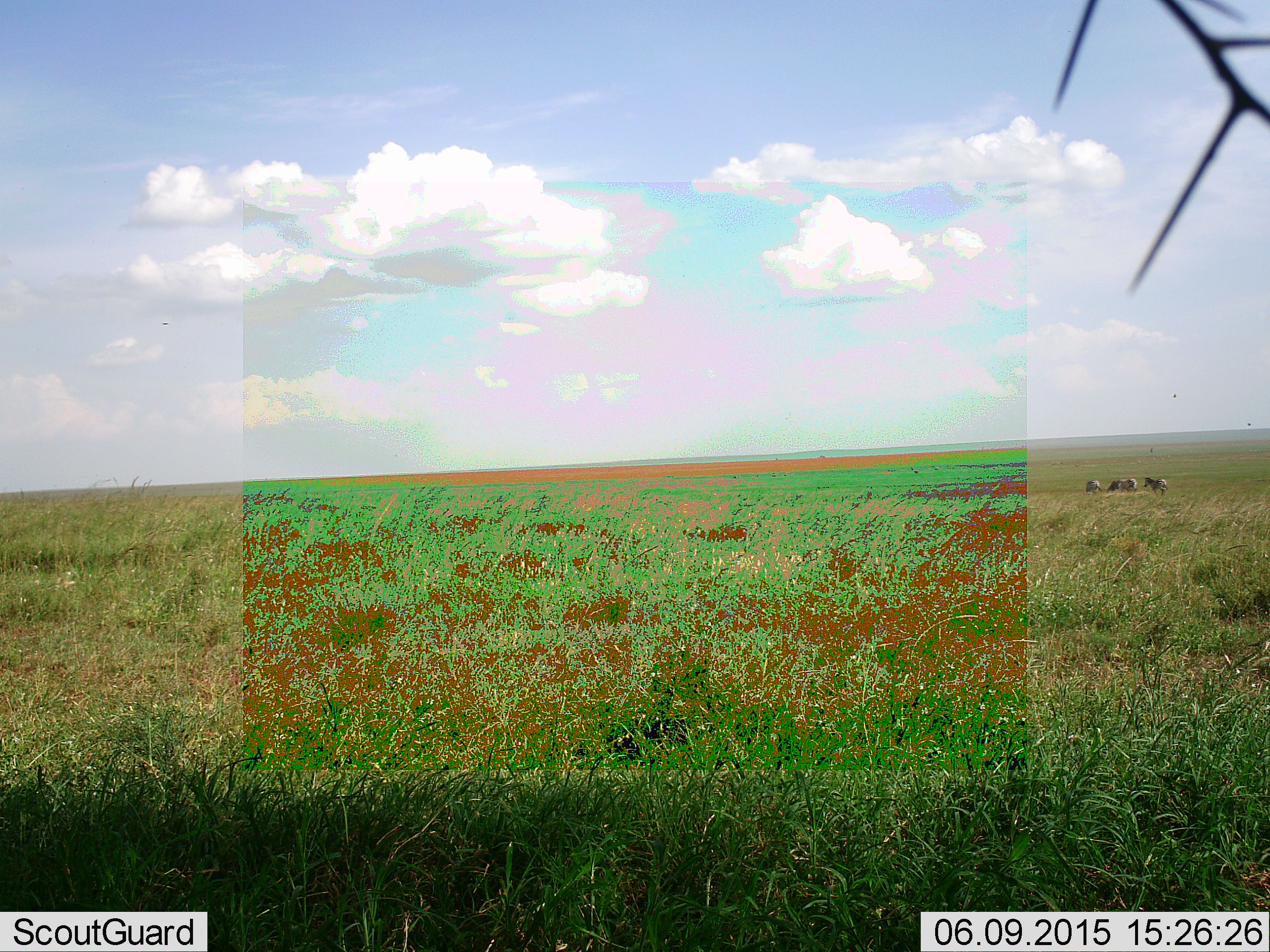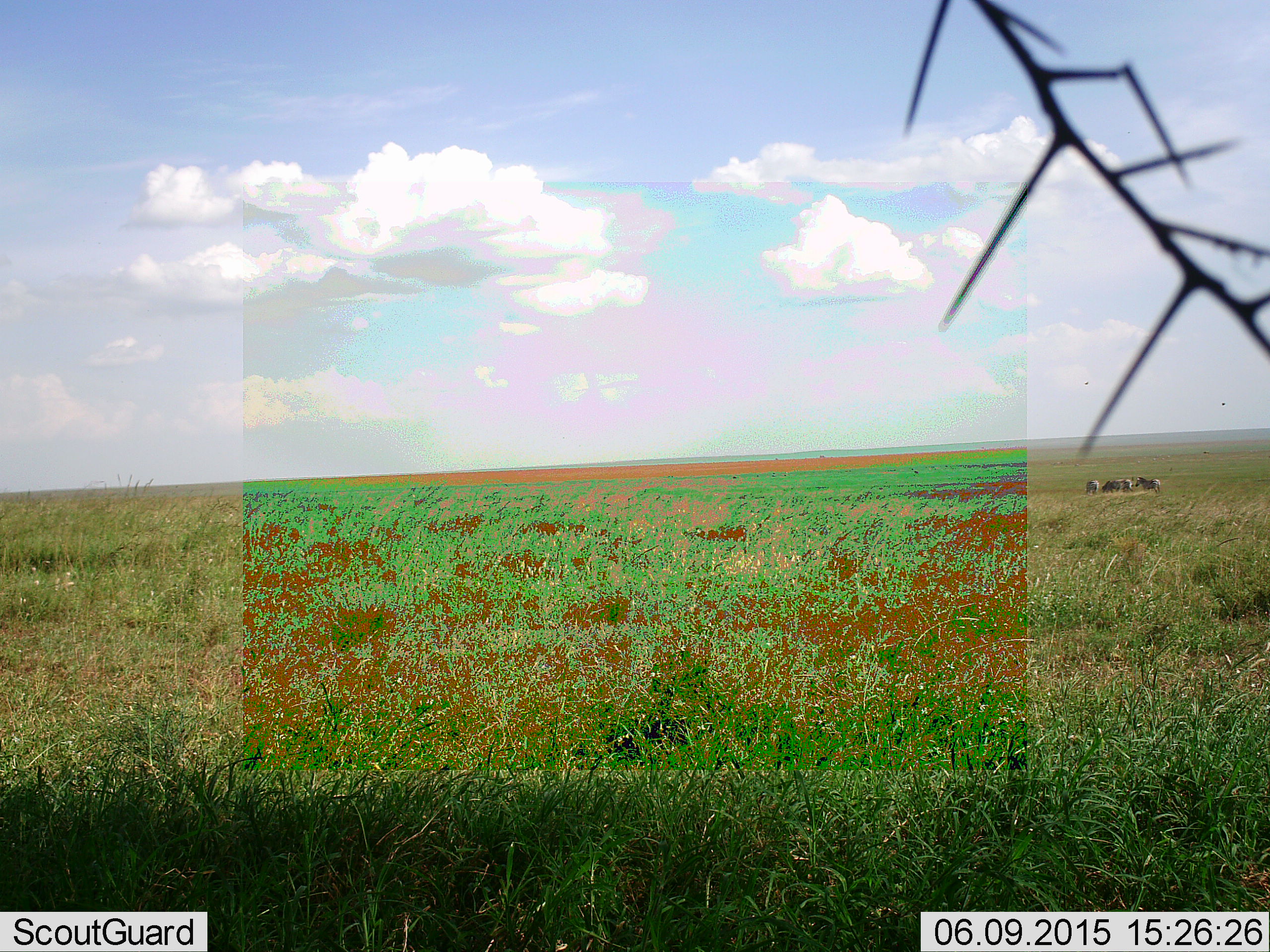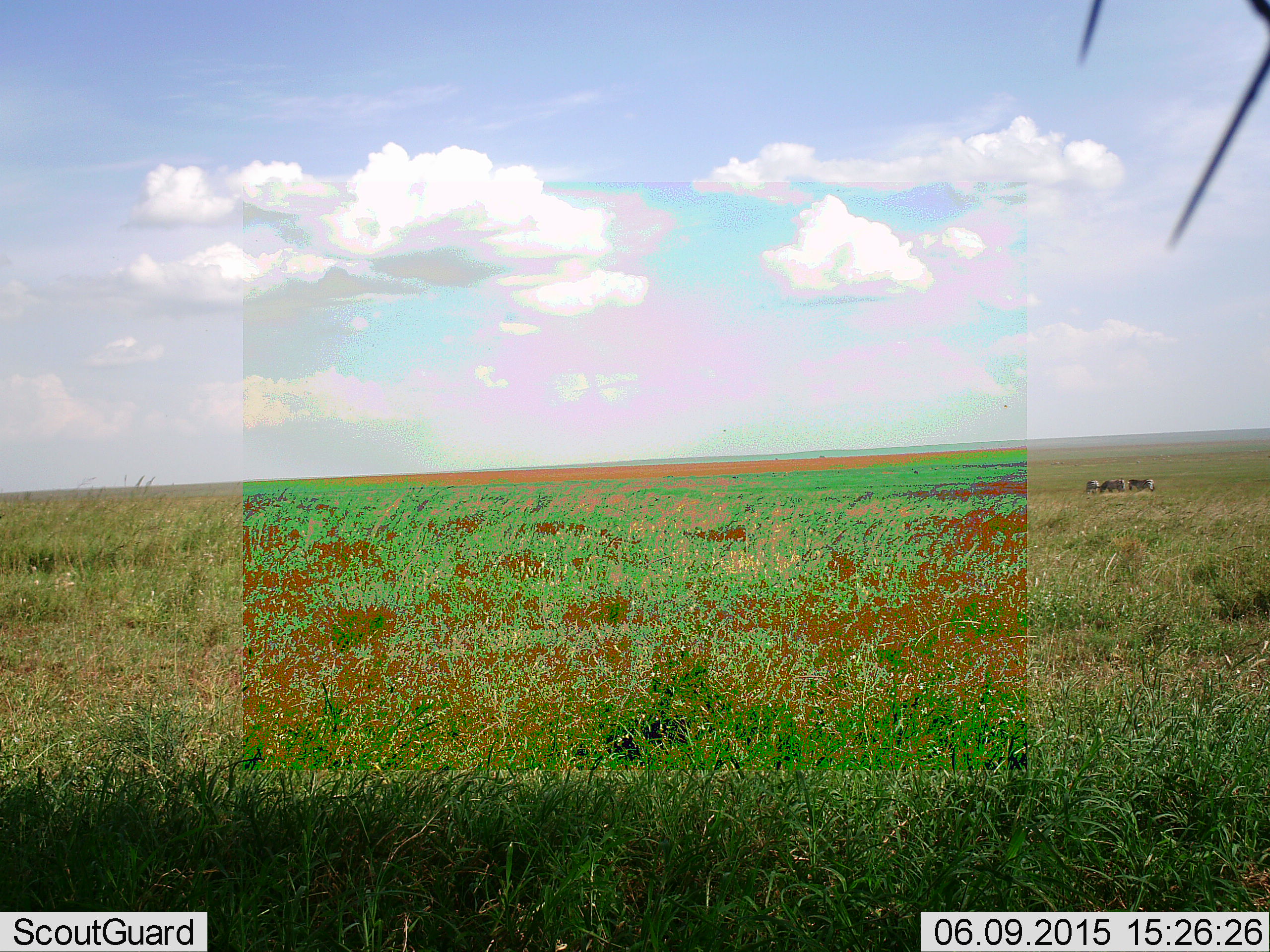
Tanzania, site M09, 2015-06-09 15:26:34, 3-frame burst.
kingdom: Animalia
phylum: Chordata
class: Mammalia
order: Perissodactyla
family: Equidae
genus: Equus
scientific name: Equus quagga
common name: plains zebra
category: zebra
Zebra (plains zebra) (Equus quagga), count 4. Behavior (volunteer vote fractions): standing 36%, resting 0%, moving 73%, interacting 0%. Young present (vote fraction): 0%. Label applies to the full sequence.